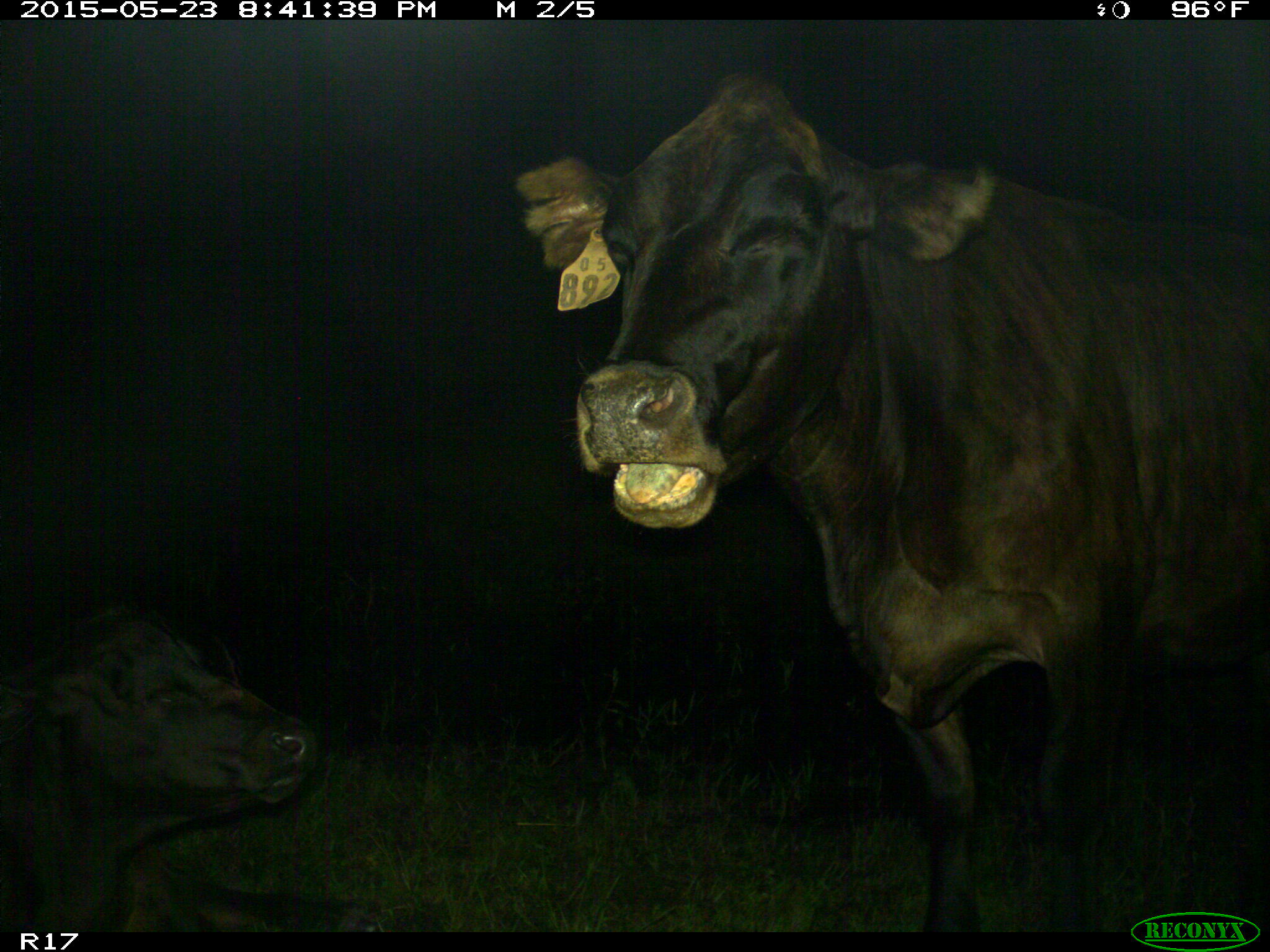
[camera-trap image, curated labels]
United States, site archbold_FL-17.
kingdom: Animalia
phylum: Chordata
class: Mammalia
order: Artiodactyla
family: Bovidae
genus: Bos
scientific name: Bos taurus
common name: domestic cow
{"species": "Bos taurus (domestic cow)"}